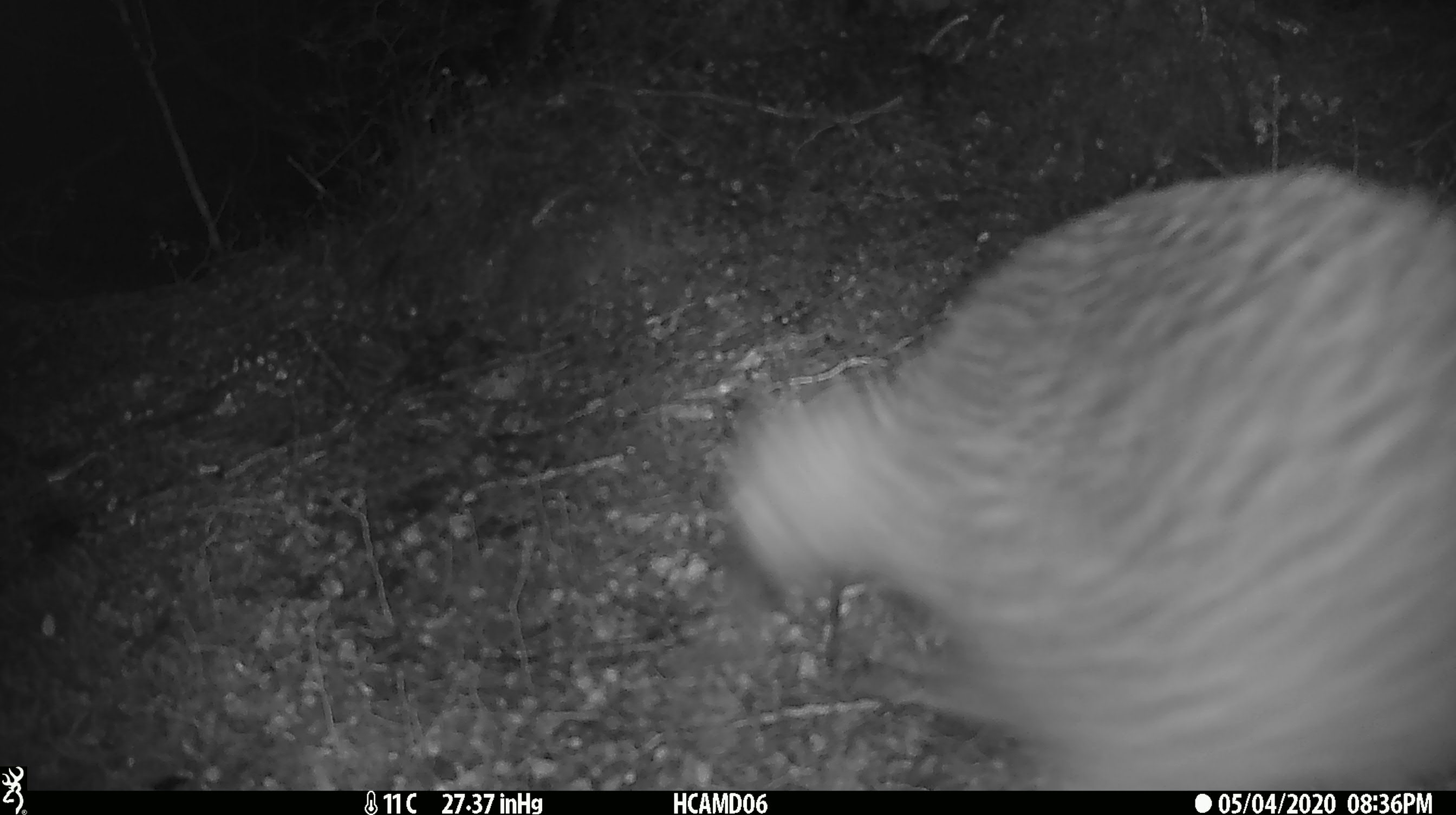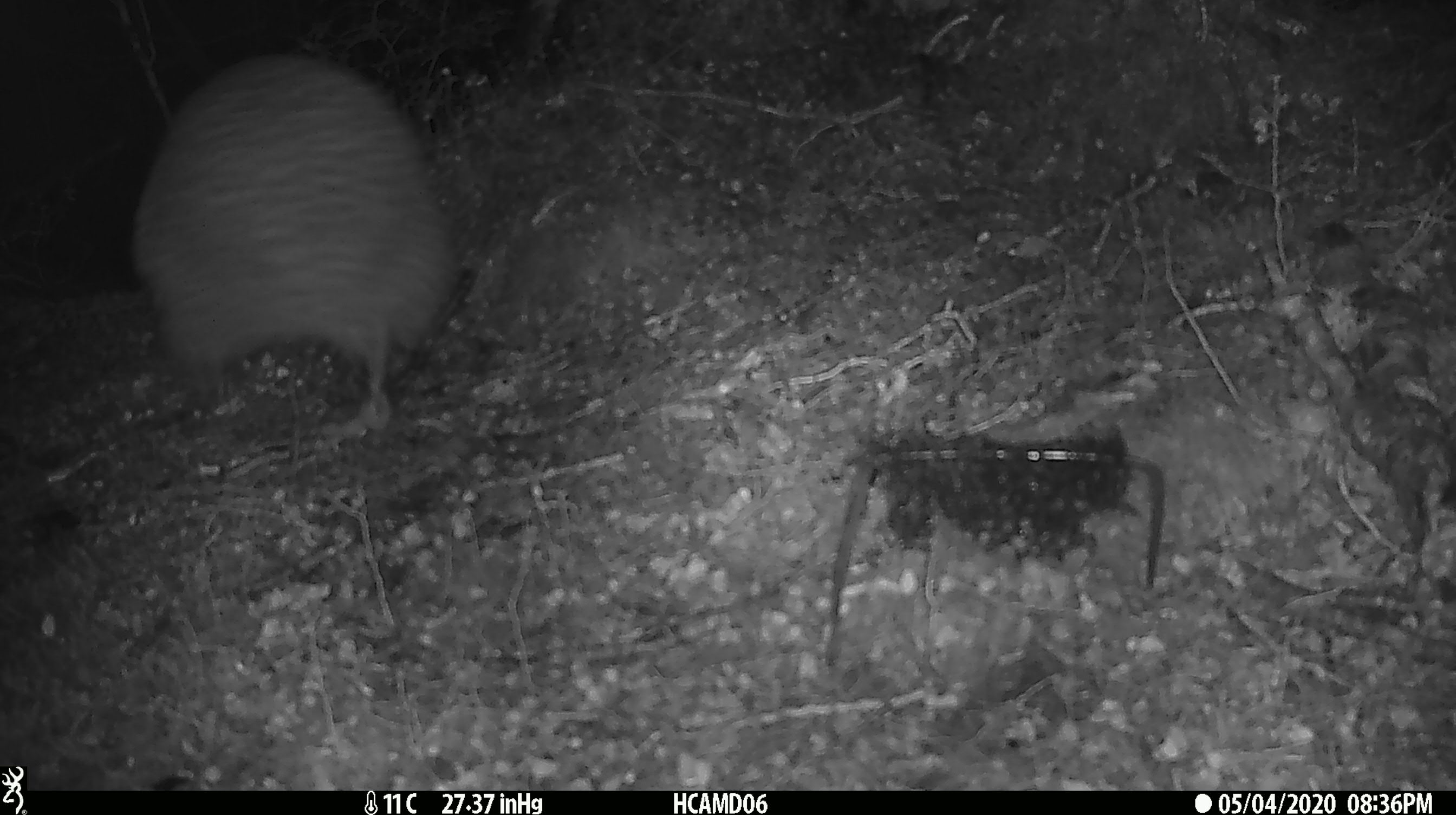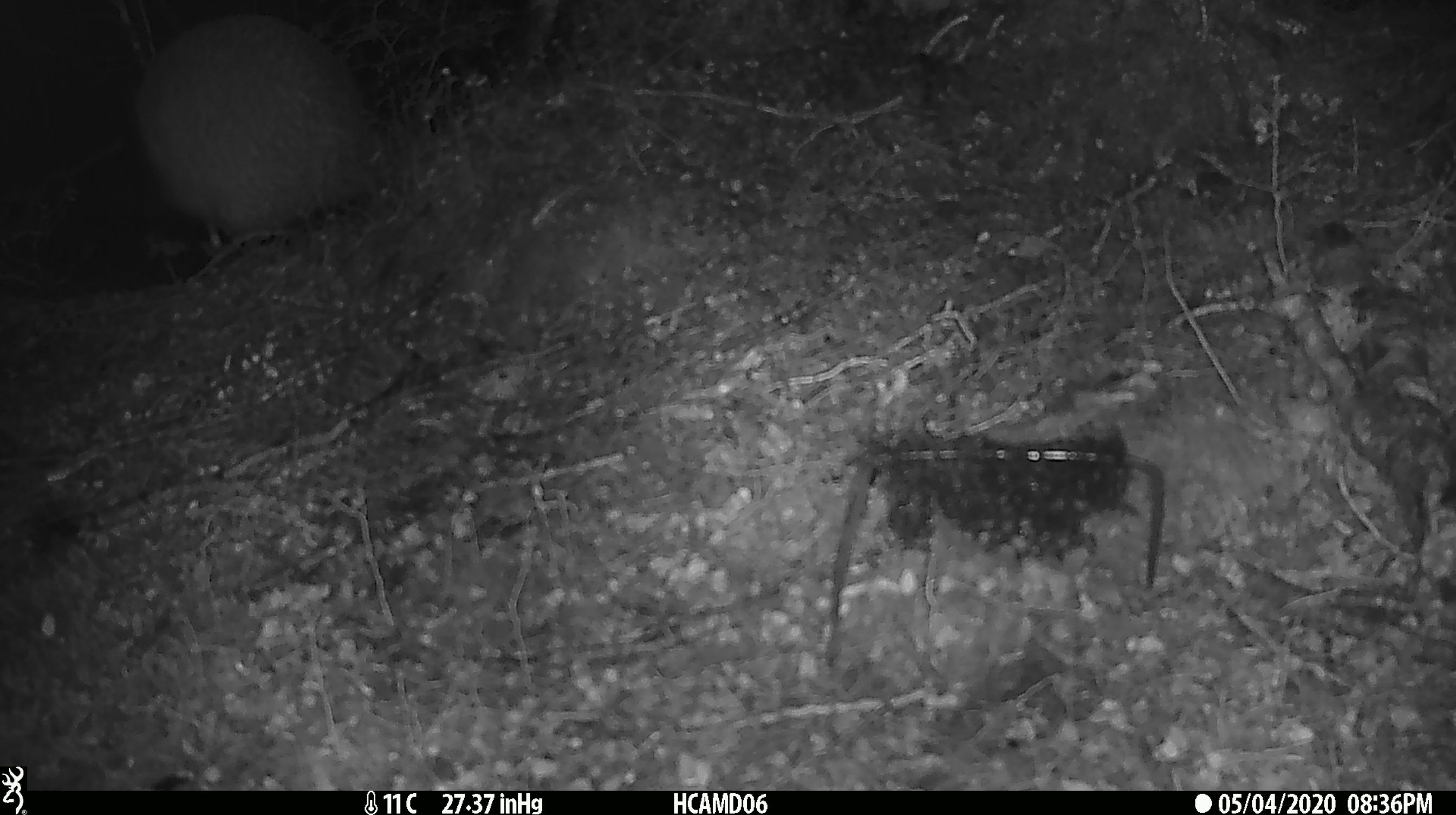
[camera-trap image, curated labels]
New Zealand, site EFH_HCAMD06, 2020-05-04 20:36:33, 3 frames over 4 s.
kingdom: Animalia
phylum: Chordata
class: Aves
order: Apterygiformes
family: Apterygidae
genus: Apteryx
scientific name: Apteryx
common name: kiwi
Kiwi (Apteryx).